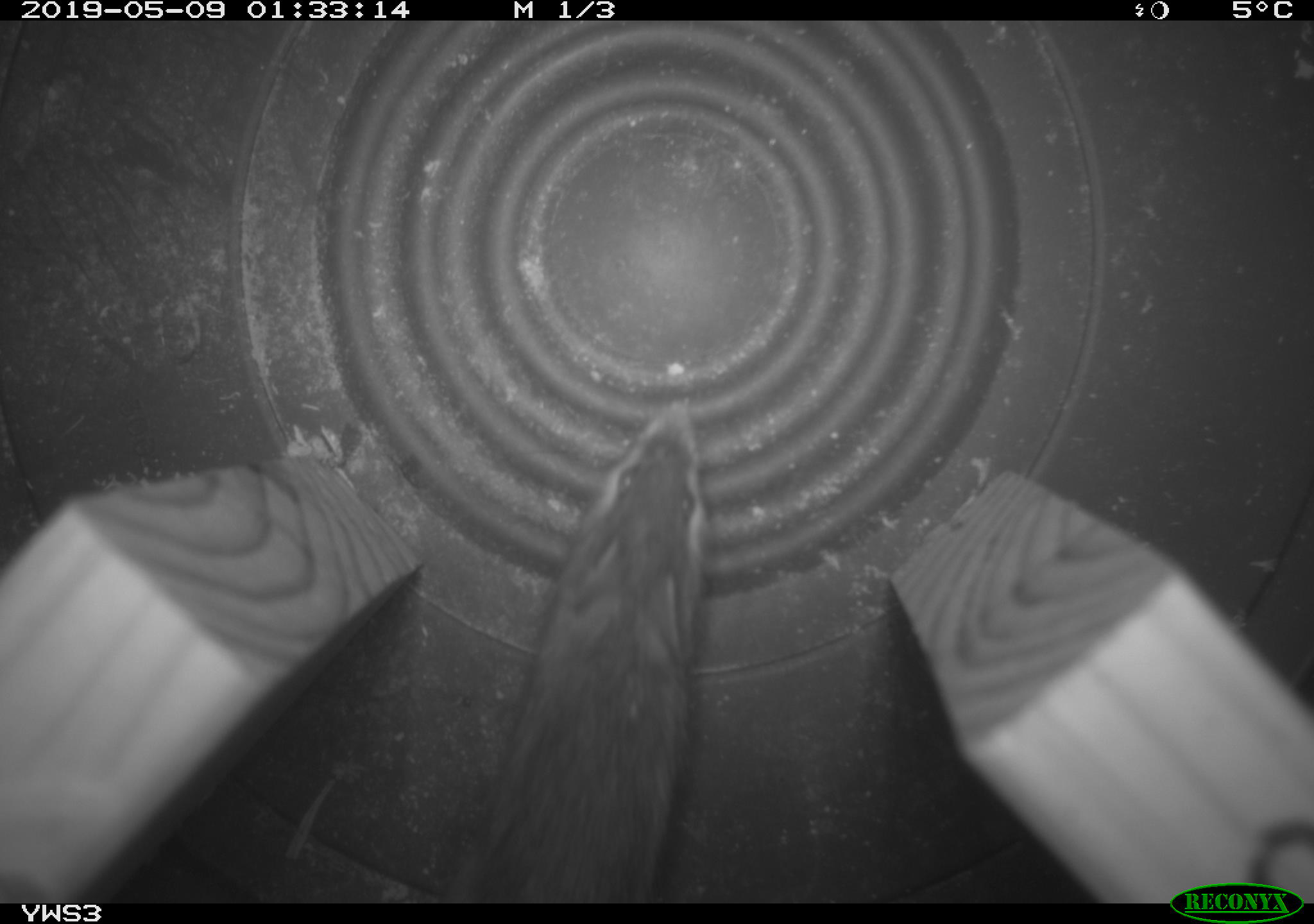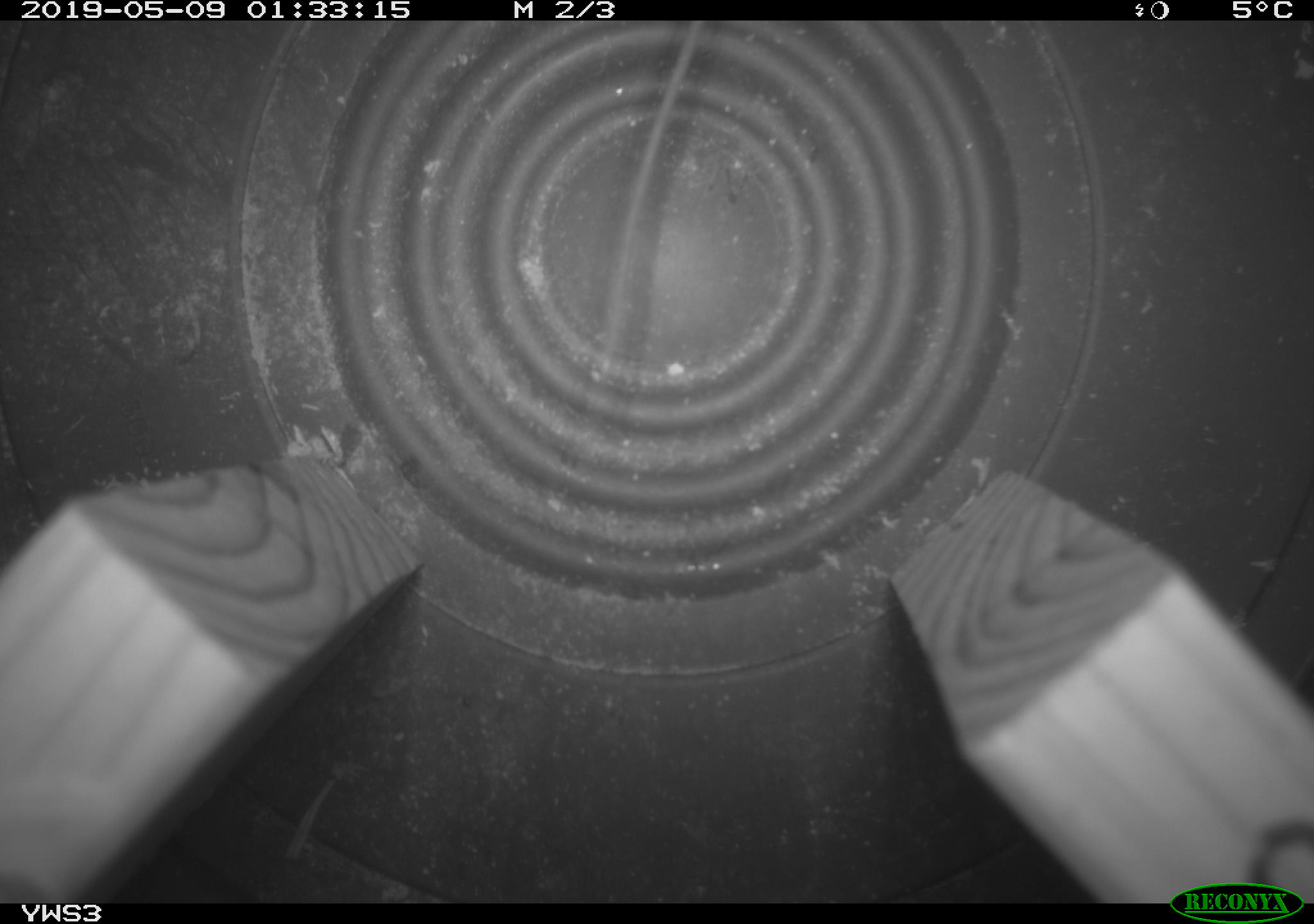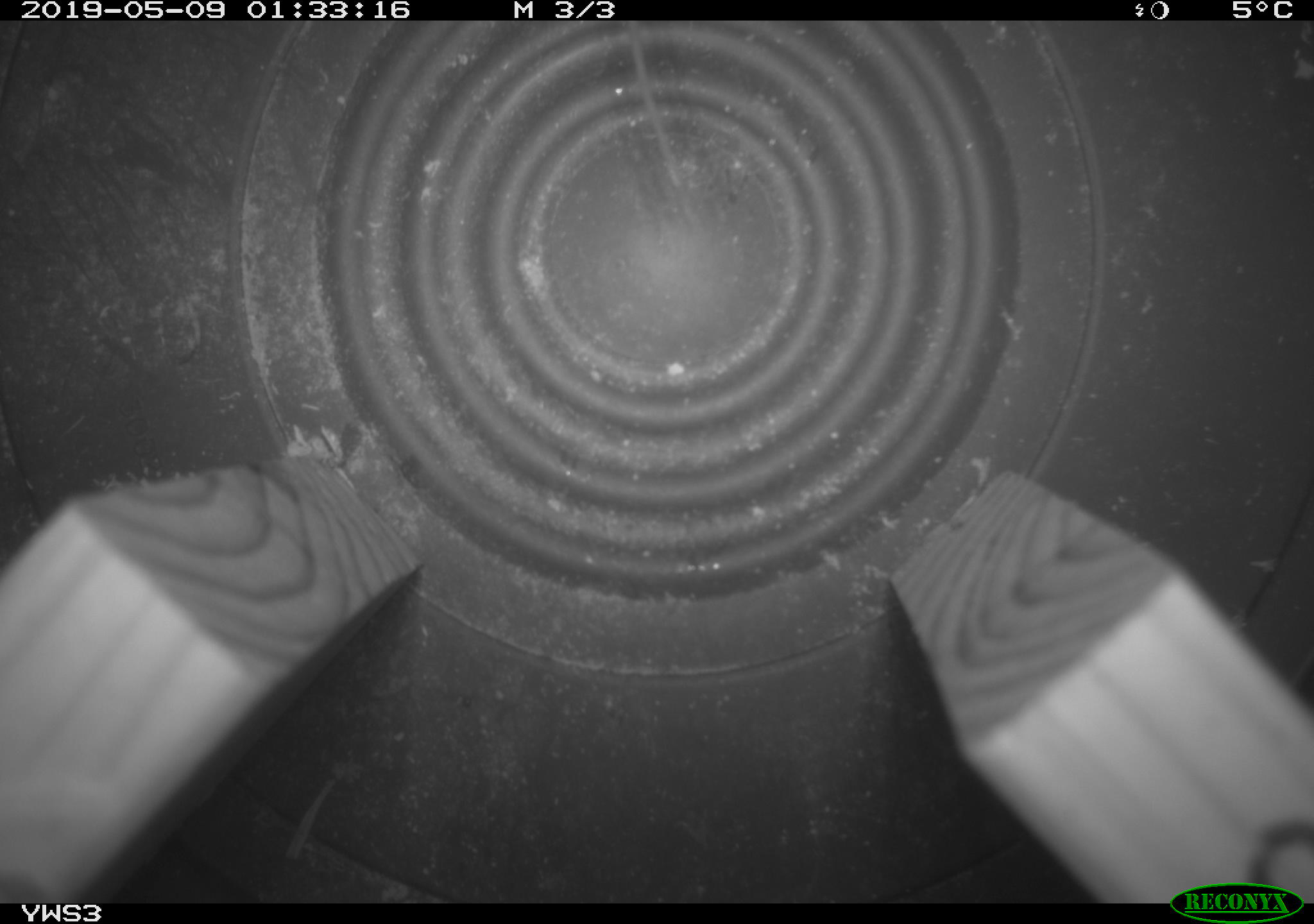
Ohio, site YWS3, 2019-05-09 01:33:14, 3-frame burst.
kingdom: Animalia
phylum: Chordata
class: Mammalia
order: Rodentia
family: Zapodidae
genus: Napaeozapus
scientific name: Napaeozapus insignis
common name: woodland jumping mouse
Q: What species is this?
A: Woodland jumping mouse (Napaeozapus insignis).